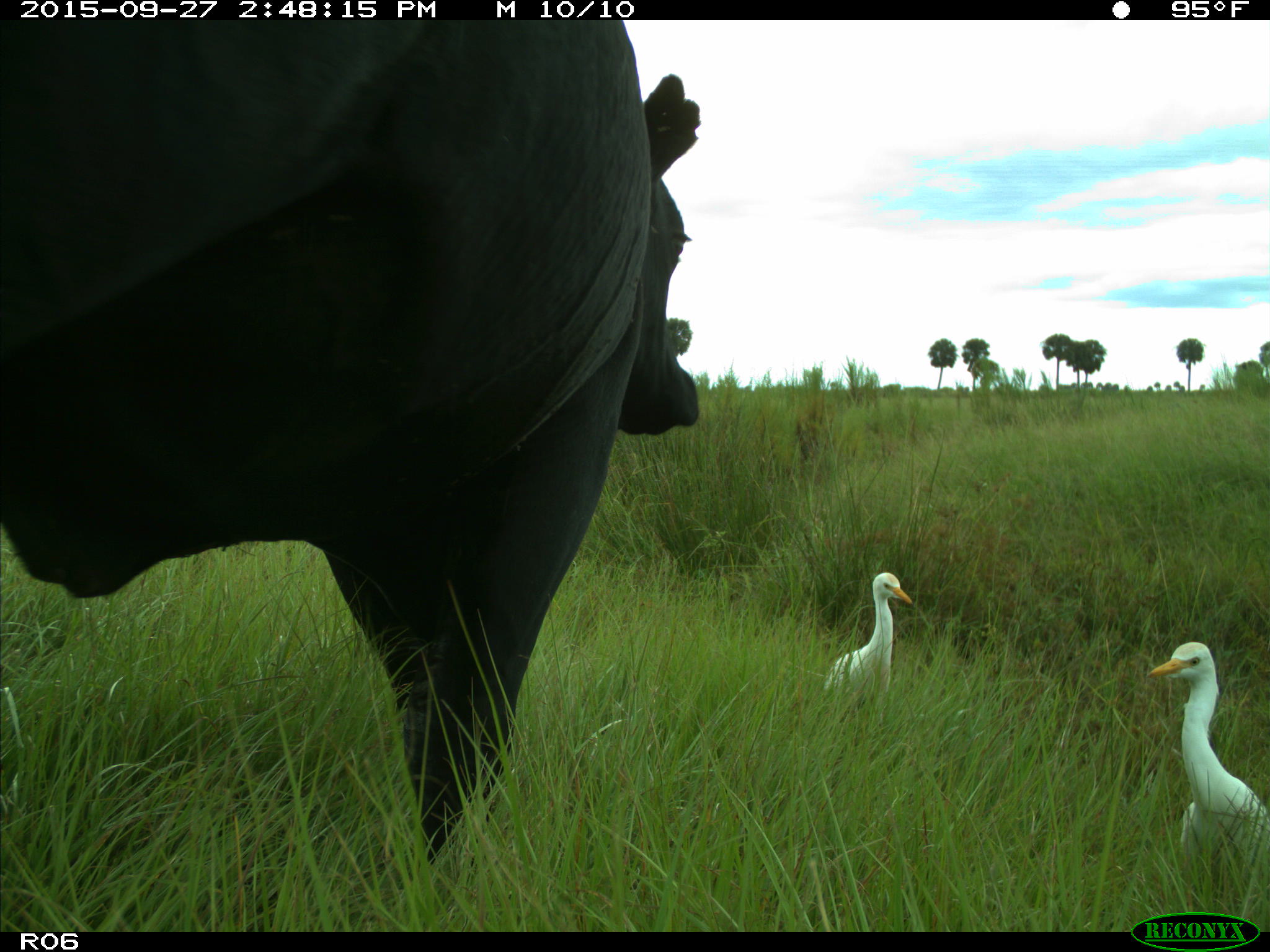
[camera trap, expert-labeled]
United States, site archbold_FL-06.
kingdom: Animalia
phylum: Chordata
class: Mammalia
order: Artiodactyla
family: Bovidae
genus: Bos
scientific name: Bos taurus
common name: domestic cow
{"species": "Bos taurus (domestic cow)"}